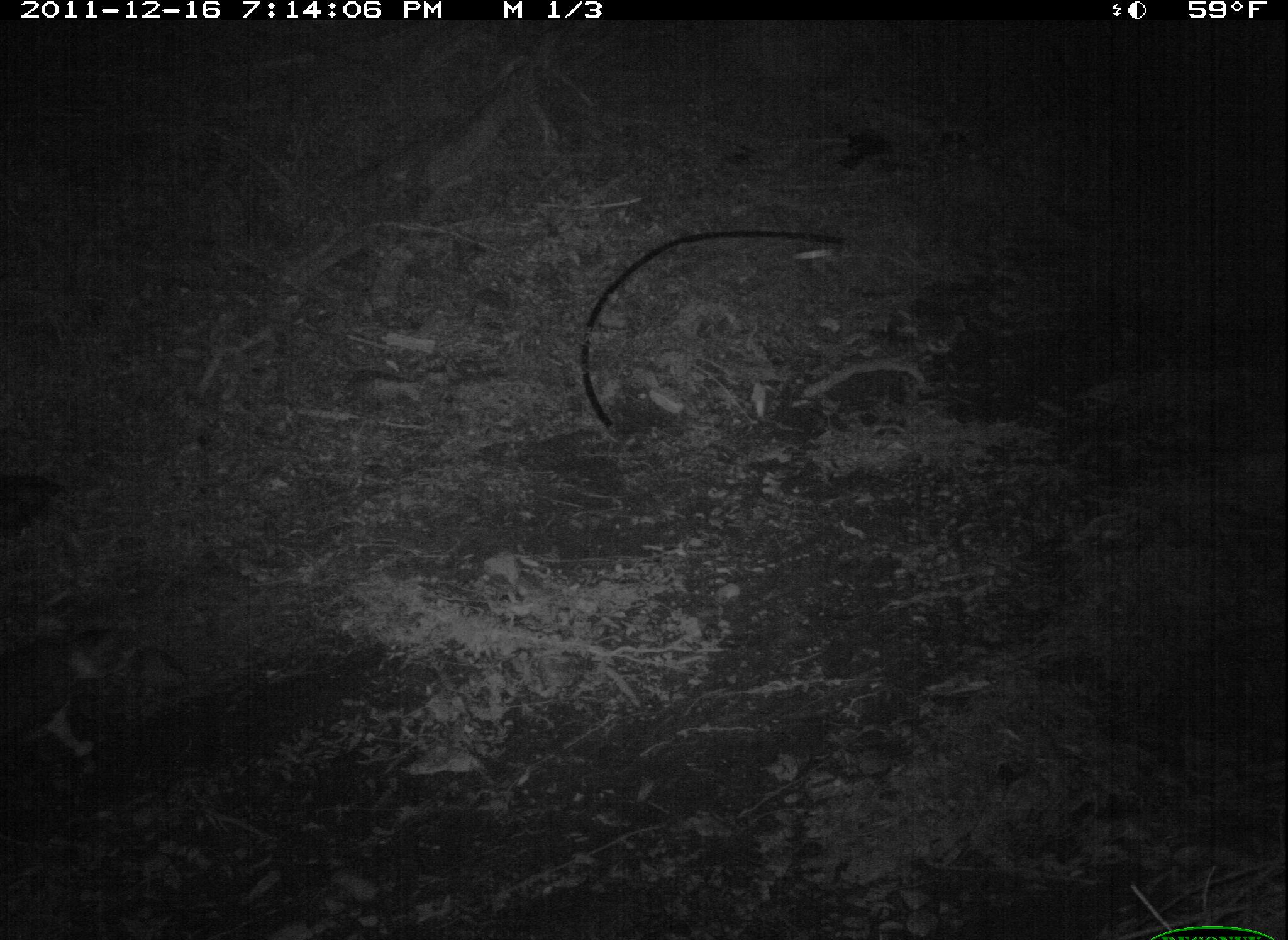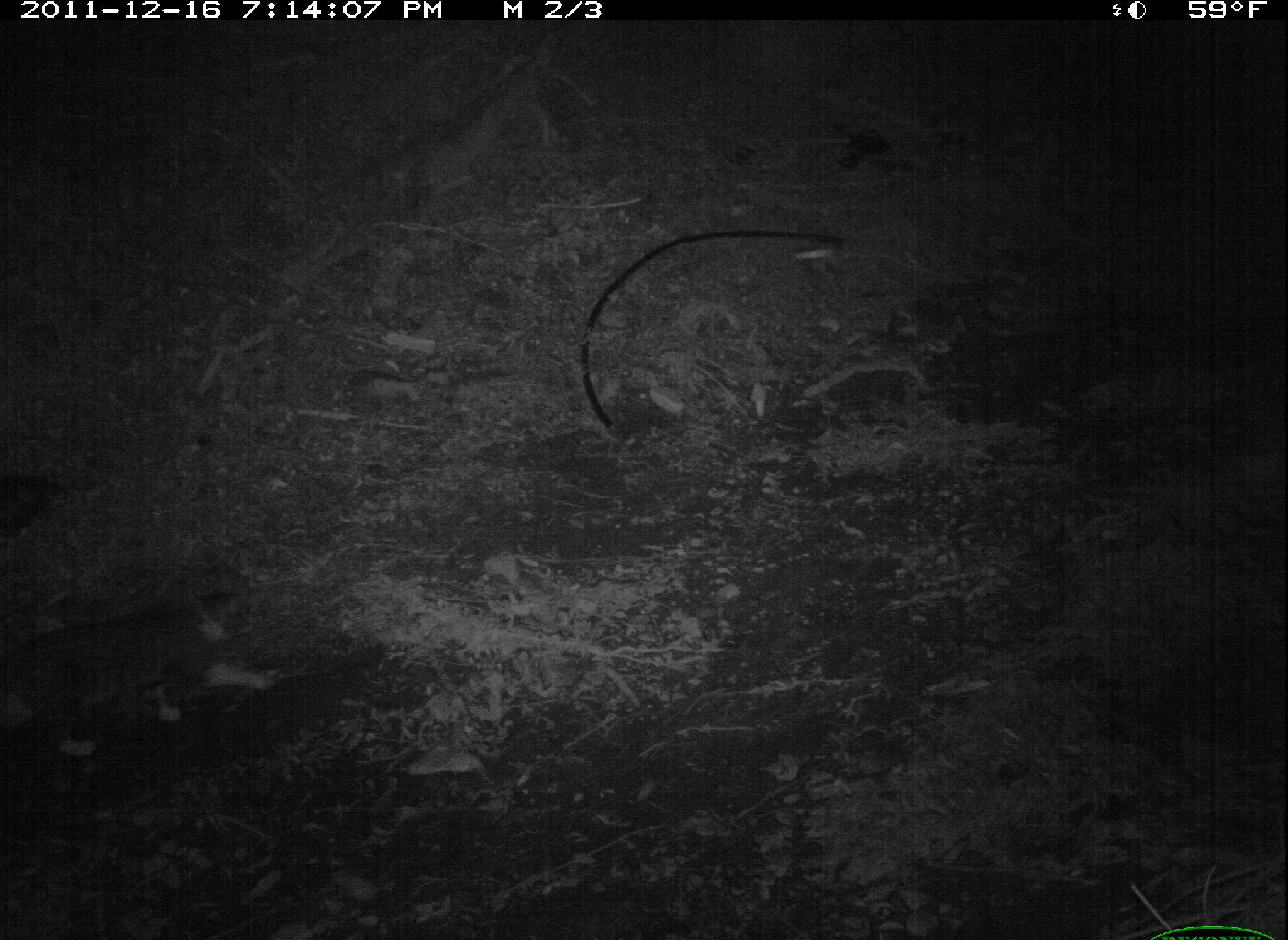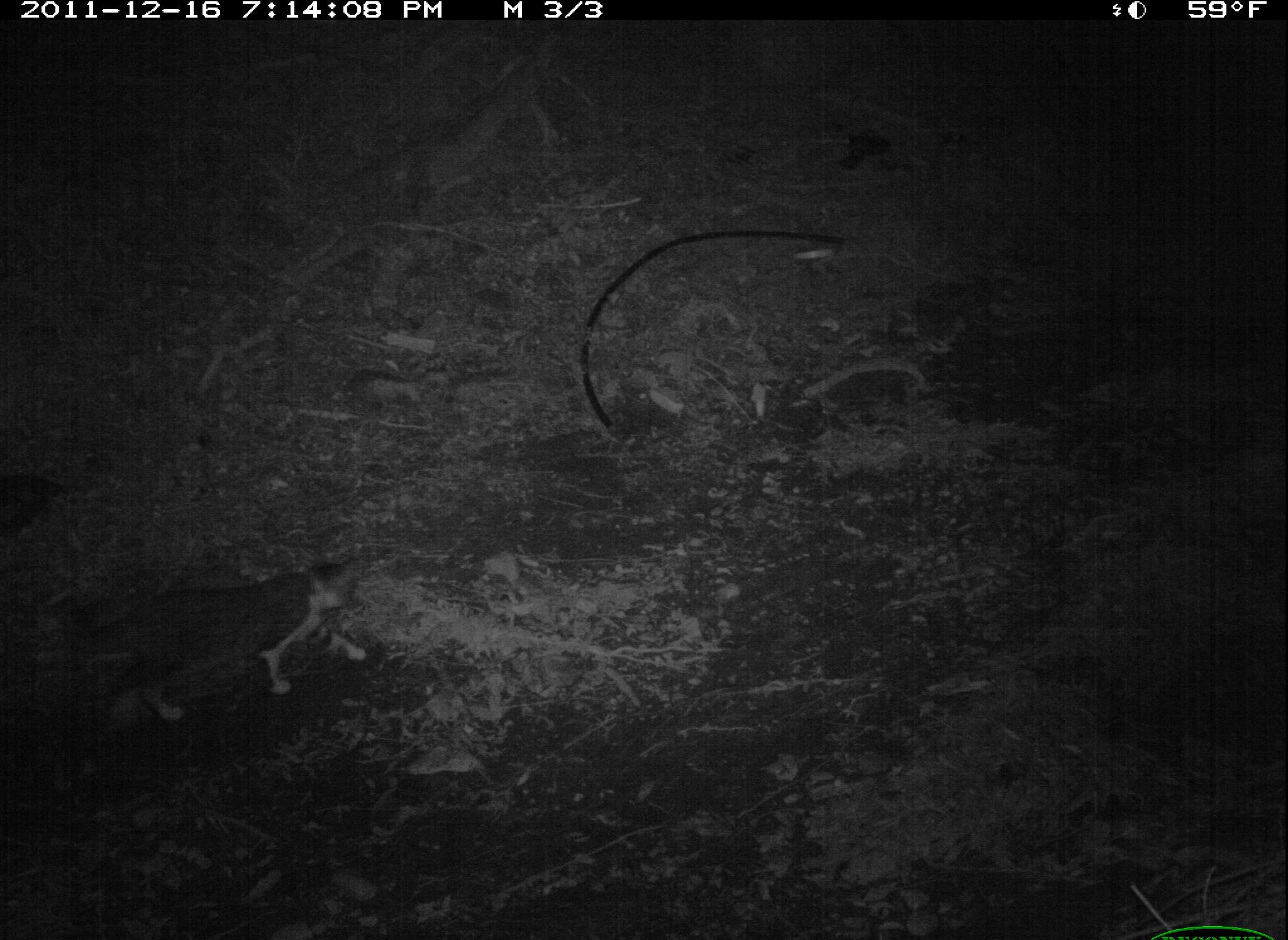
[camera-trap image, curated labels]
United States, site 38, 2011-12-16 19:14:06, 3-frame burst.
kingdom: Animalia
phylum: Chordata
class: Mammalia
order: Carnivora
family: Felidae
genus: Felis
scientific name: Felis catus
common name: cat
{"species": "cat (Felis catus)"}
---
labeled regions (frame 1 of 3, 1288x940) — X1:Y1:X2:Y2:
cat: 3:602:167:786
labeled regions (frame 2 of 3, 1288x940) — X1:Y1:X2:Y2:
cat: 0:561:277:776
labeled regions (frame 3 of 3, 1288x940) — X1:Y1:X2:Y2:
cat: 74:540:378:739